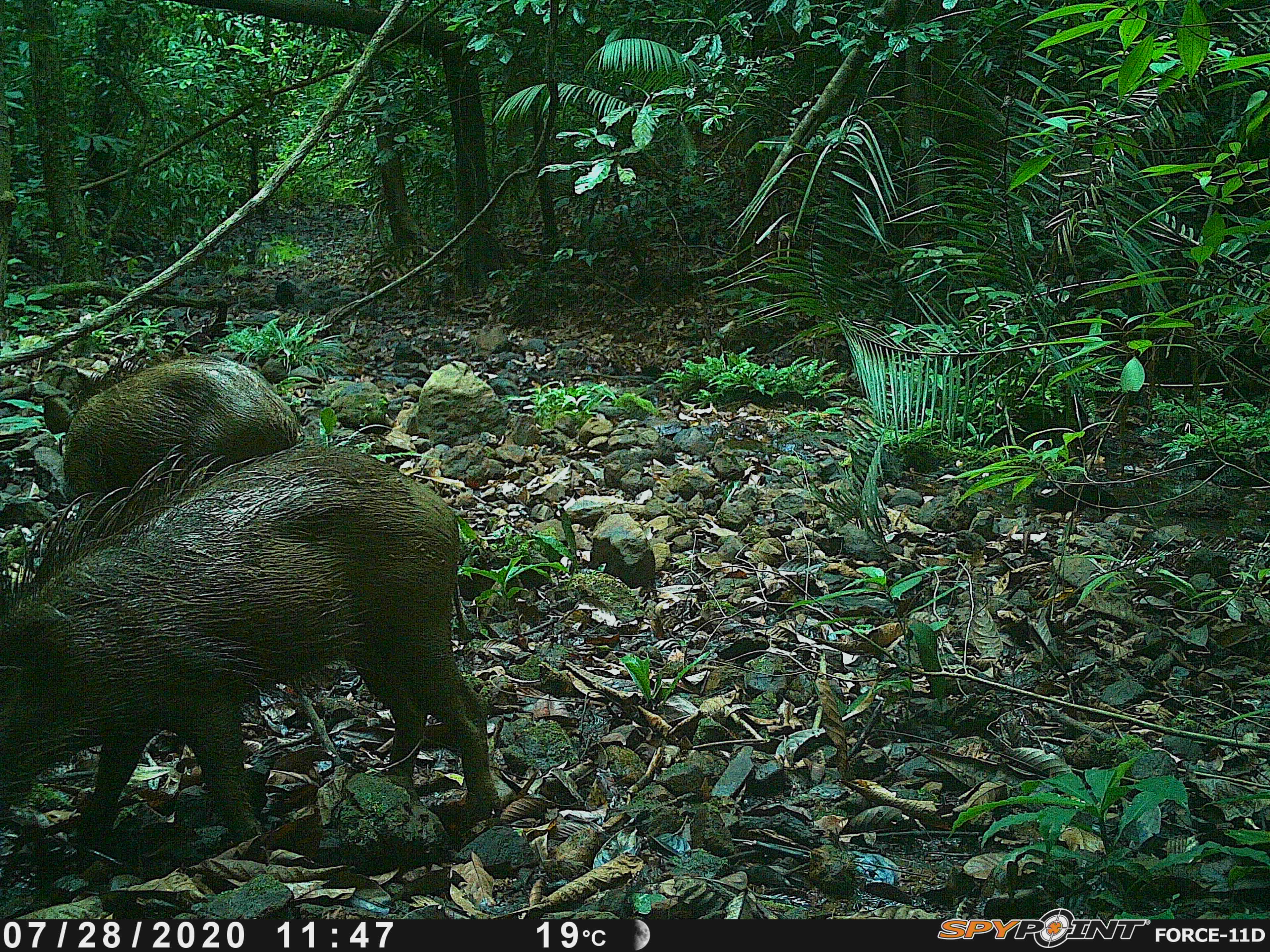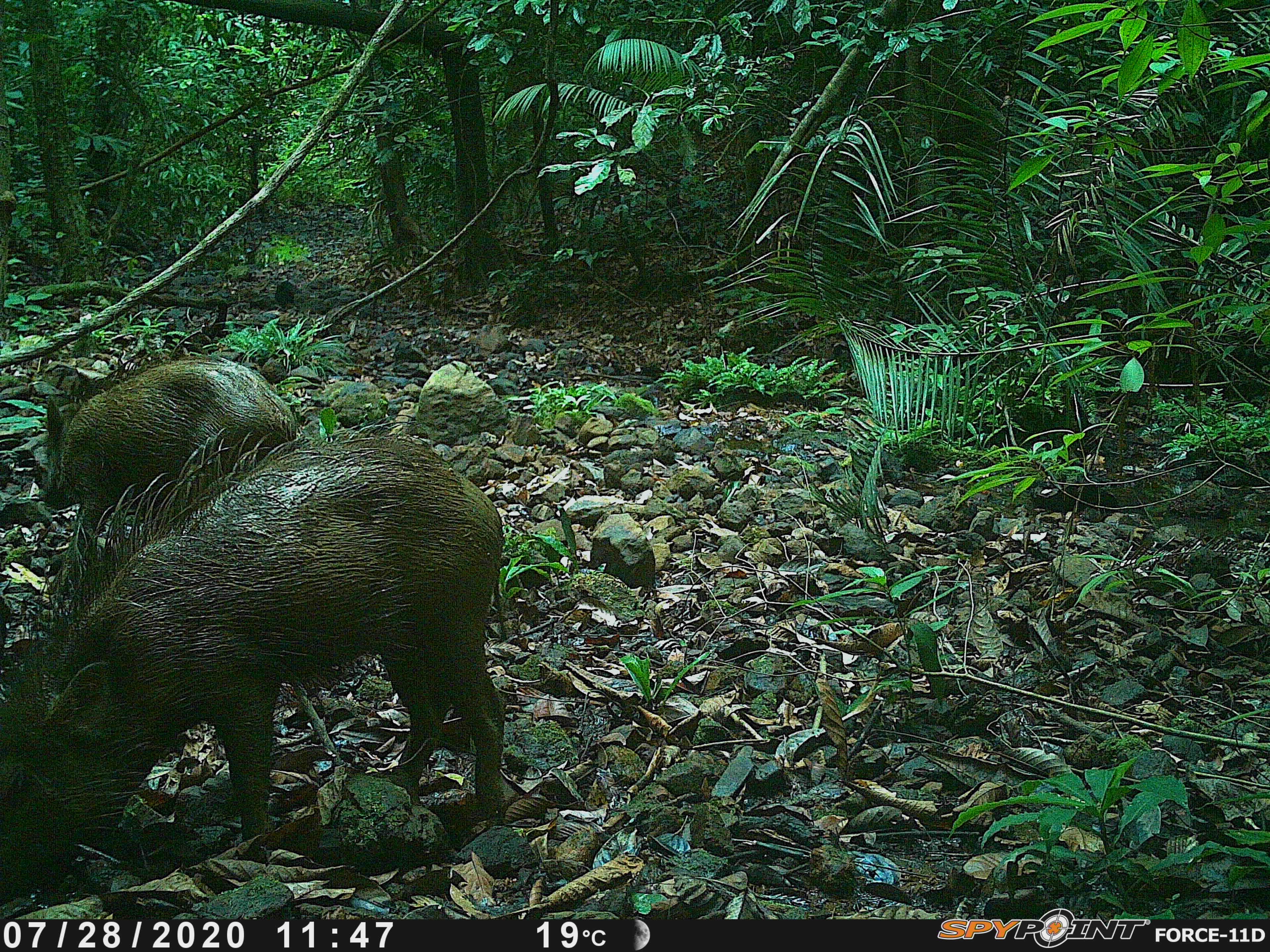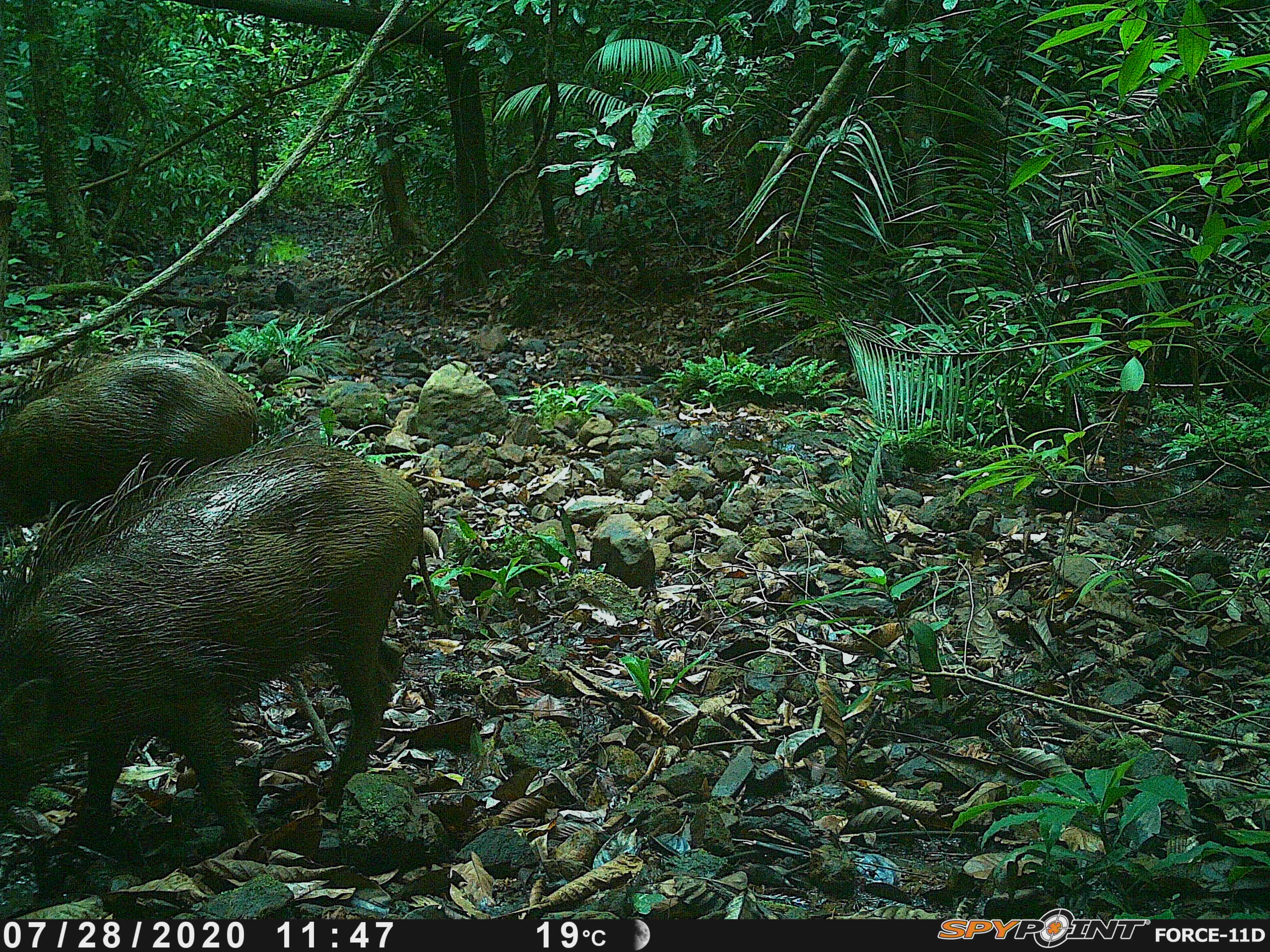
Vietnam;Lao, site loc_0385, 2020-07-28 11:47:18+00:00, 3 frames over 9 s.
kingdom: Animalia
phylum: Chordata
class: Mammalia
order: Artiodactyla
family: Suidae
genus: Sus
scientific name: Sus scrofa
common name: eurasian wild pig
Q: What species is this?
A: Eurasian wild pig (Sus scrofa).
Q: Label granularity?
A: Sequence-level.